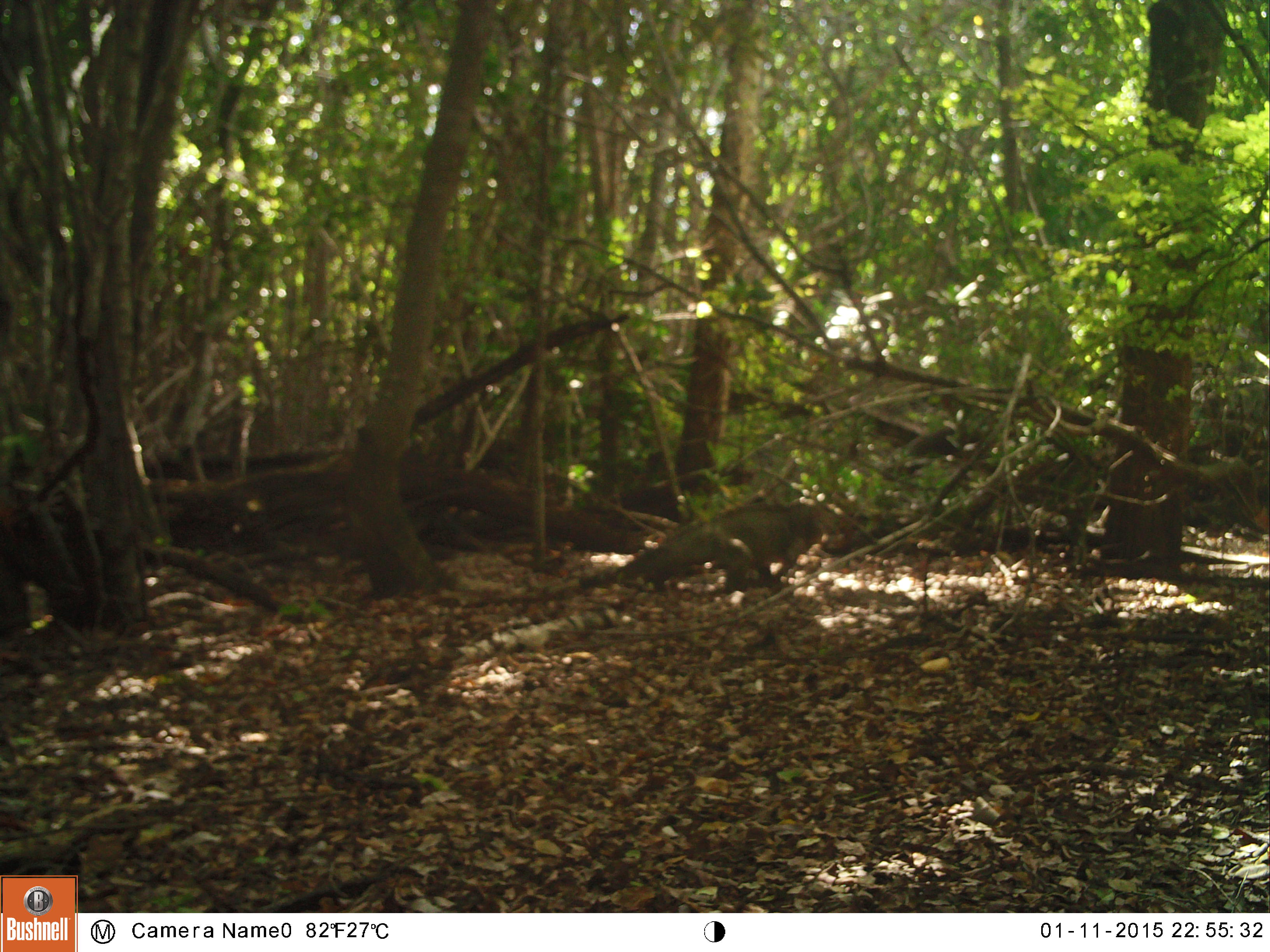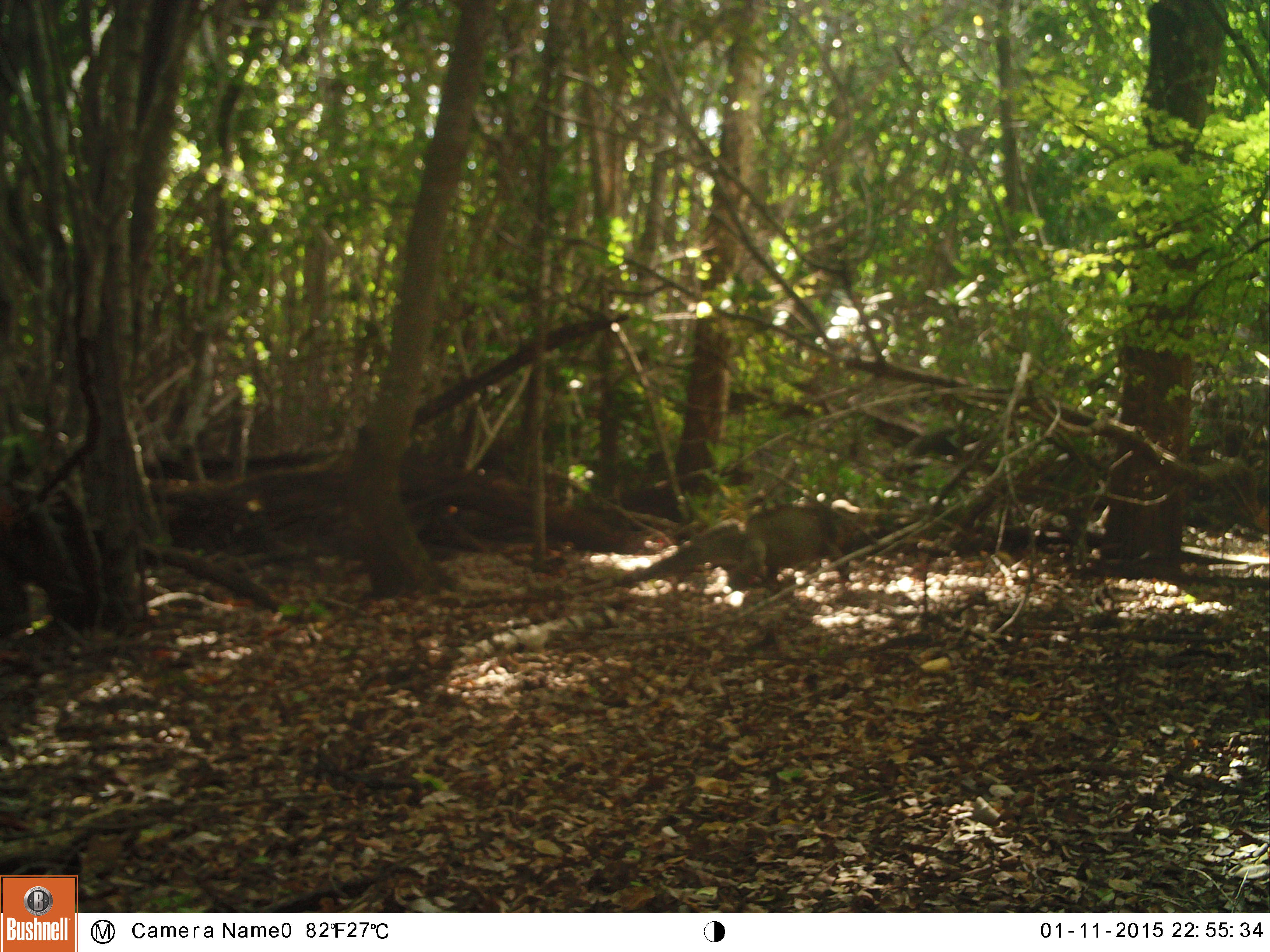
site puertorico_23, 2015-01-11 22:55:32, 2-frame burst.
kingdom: Animalia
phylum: Chordata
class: Reptilia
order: Squamata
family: Iguanidae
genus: Iguana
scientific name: Iguana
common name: typical iguanas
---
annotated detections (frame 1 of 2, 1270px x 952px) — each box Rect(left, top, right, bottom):
iguana: Rect(616, 498, 837, 600)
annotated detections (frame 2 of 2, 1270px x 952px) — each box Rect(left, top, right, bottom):
iguana: Rect(640, 502, 852, 600)